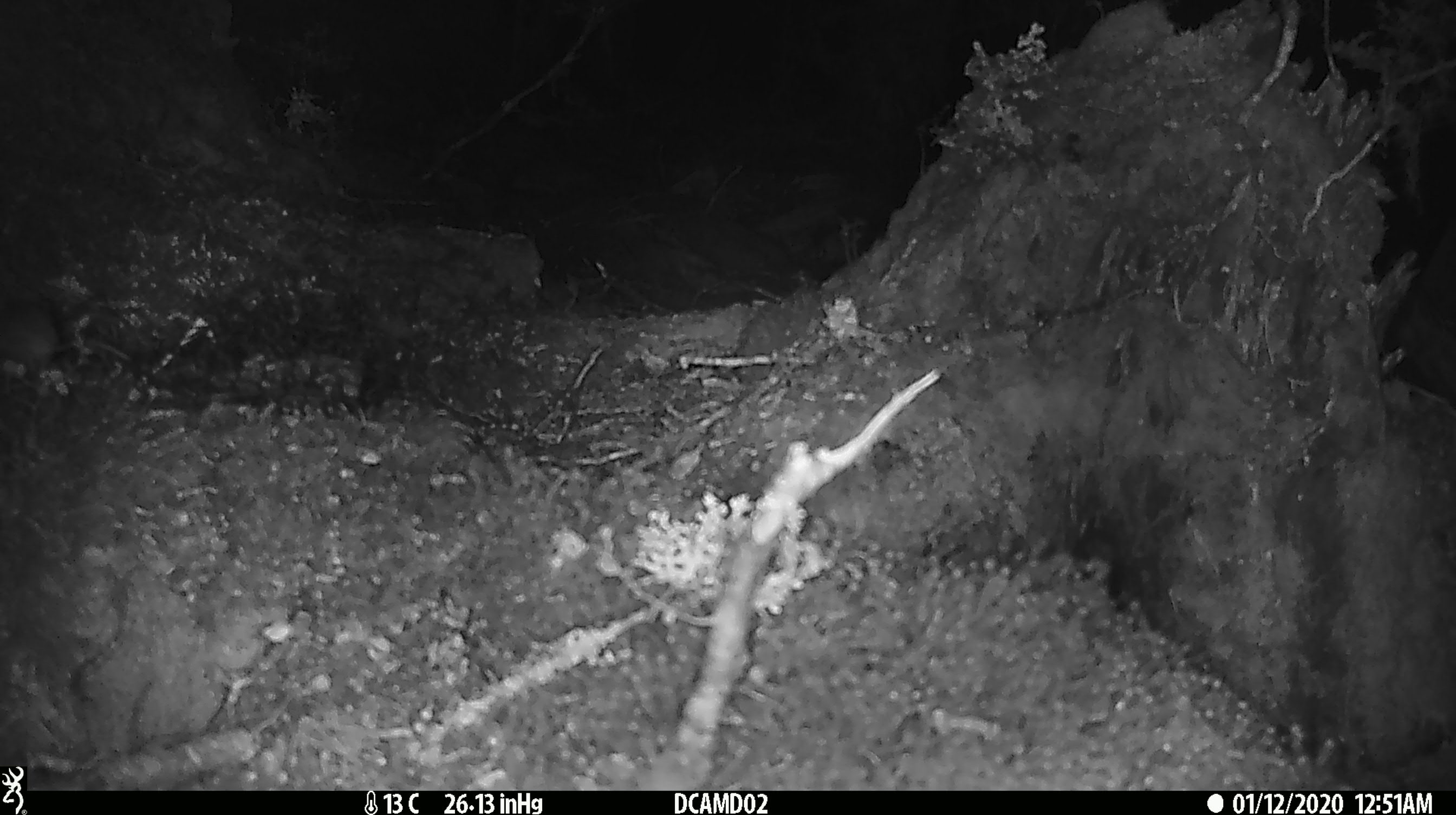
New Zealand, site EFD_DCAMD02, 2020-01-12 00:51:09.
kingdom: Animalia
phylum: Chordata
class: Mammalia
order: Rodentia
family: Muridae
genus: Mus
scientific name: Mus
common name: mouse